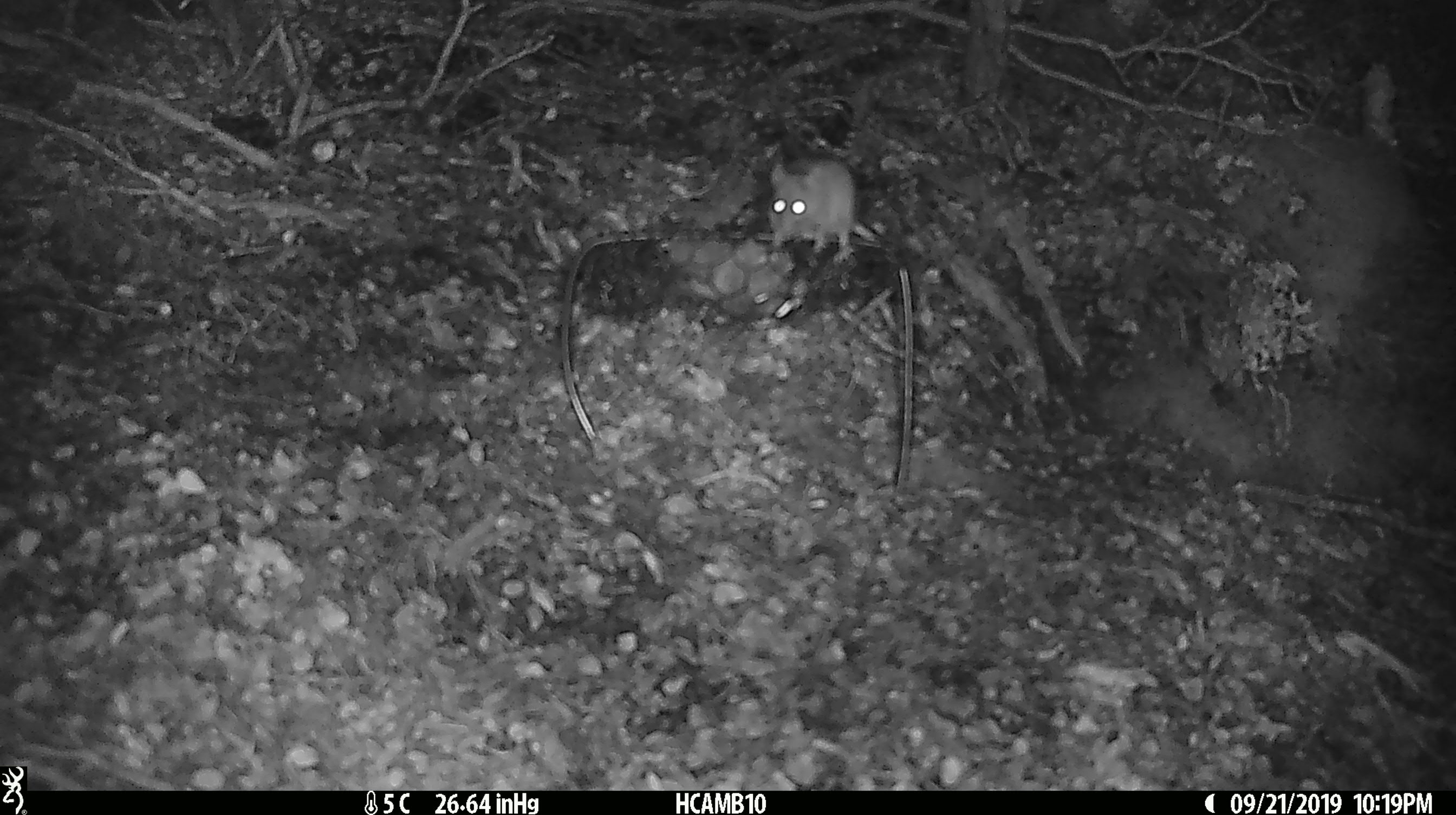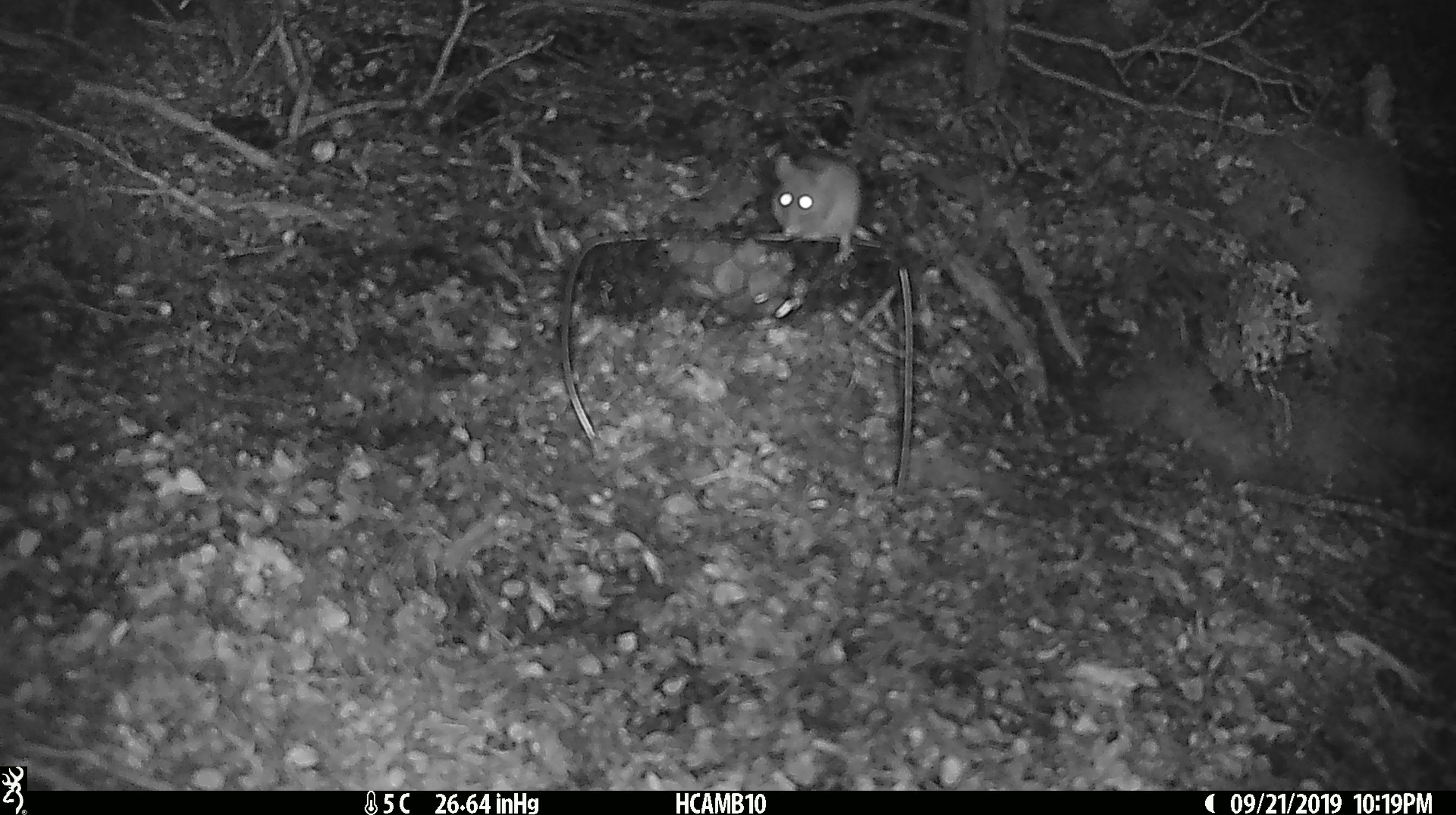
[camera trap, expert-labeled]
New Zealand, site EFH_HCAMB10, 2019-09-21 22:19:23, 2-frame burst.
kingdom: Animalia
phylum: Chordata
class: Mammalia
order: Rodentia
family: Muridae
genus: Mus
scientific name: Mus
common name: mouse